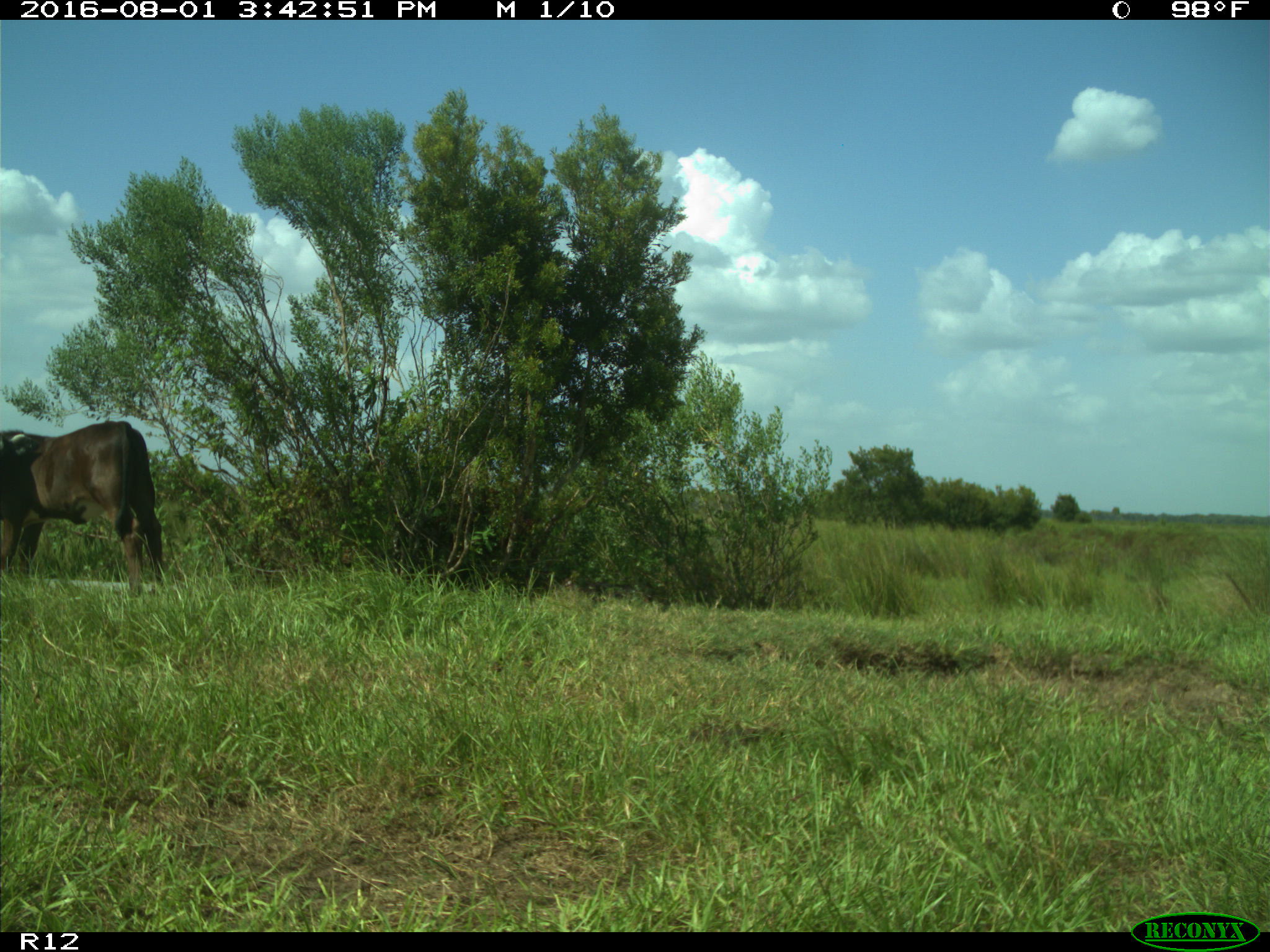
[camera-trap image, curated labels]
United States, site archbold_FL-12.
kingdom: Animalia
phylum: Chordata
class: Mammalia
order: Artiodactyla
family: Bovidae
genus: Bos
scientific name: Bos taurus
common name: domestic cow